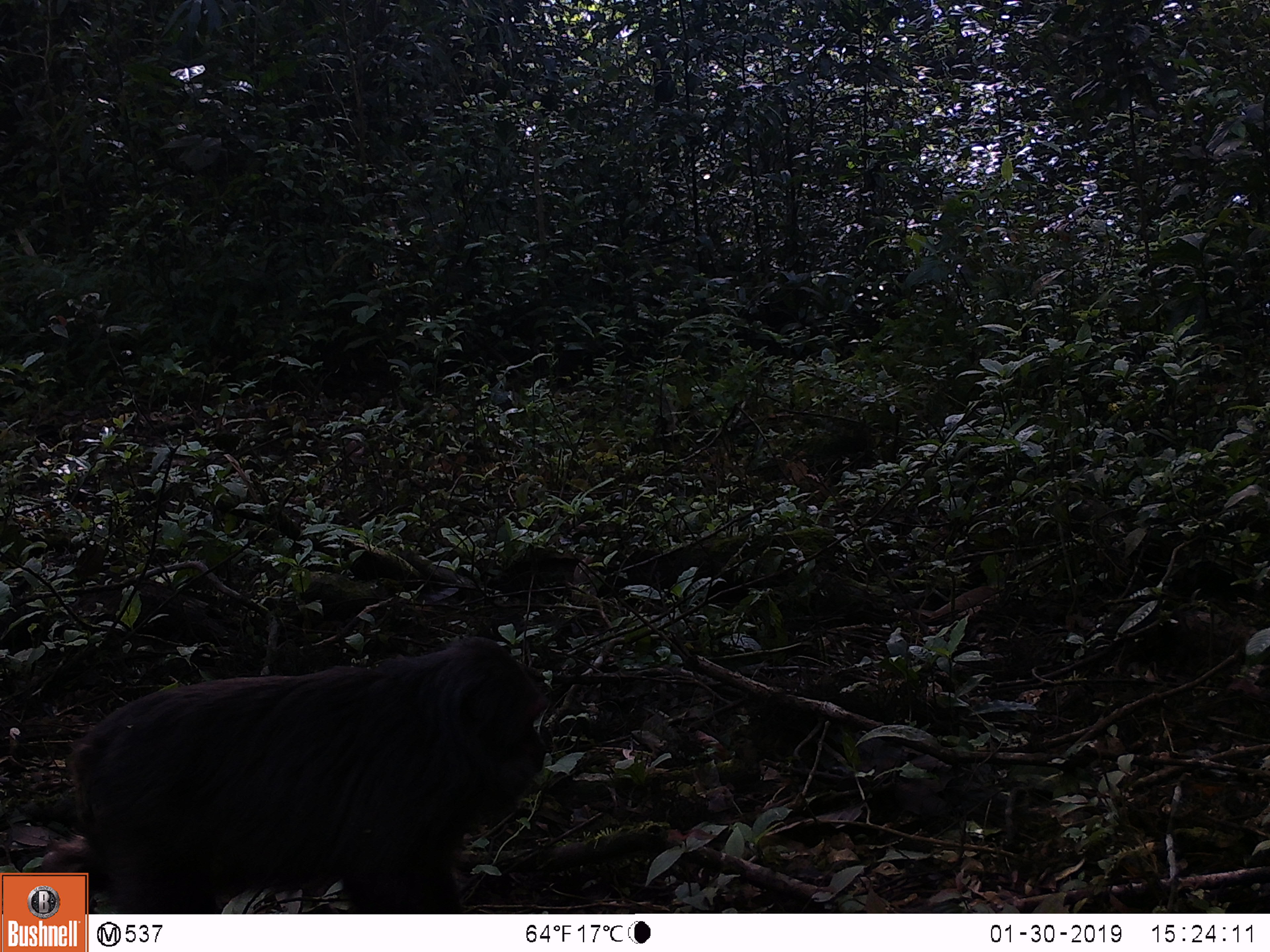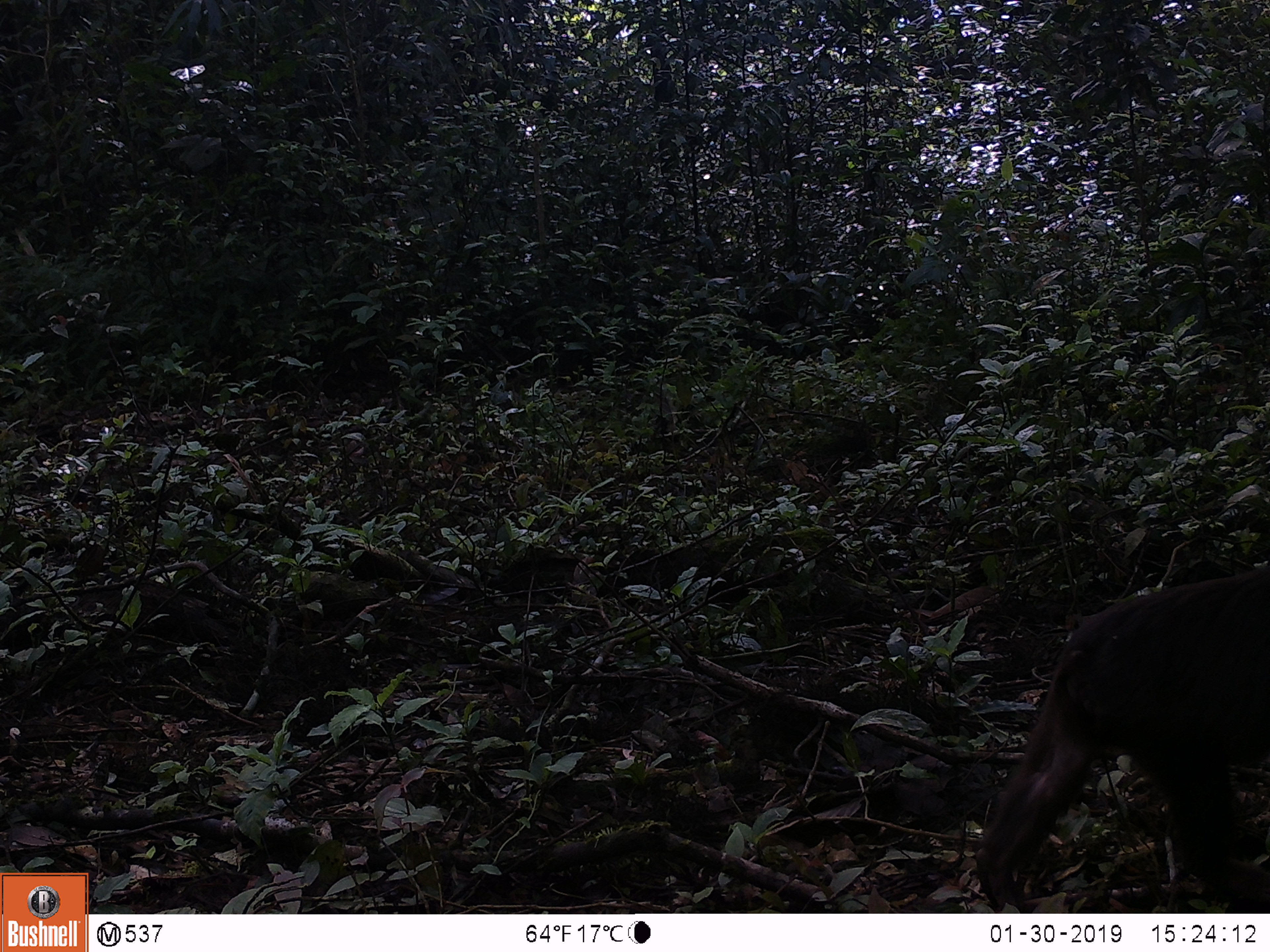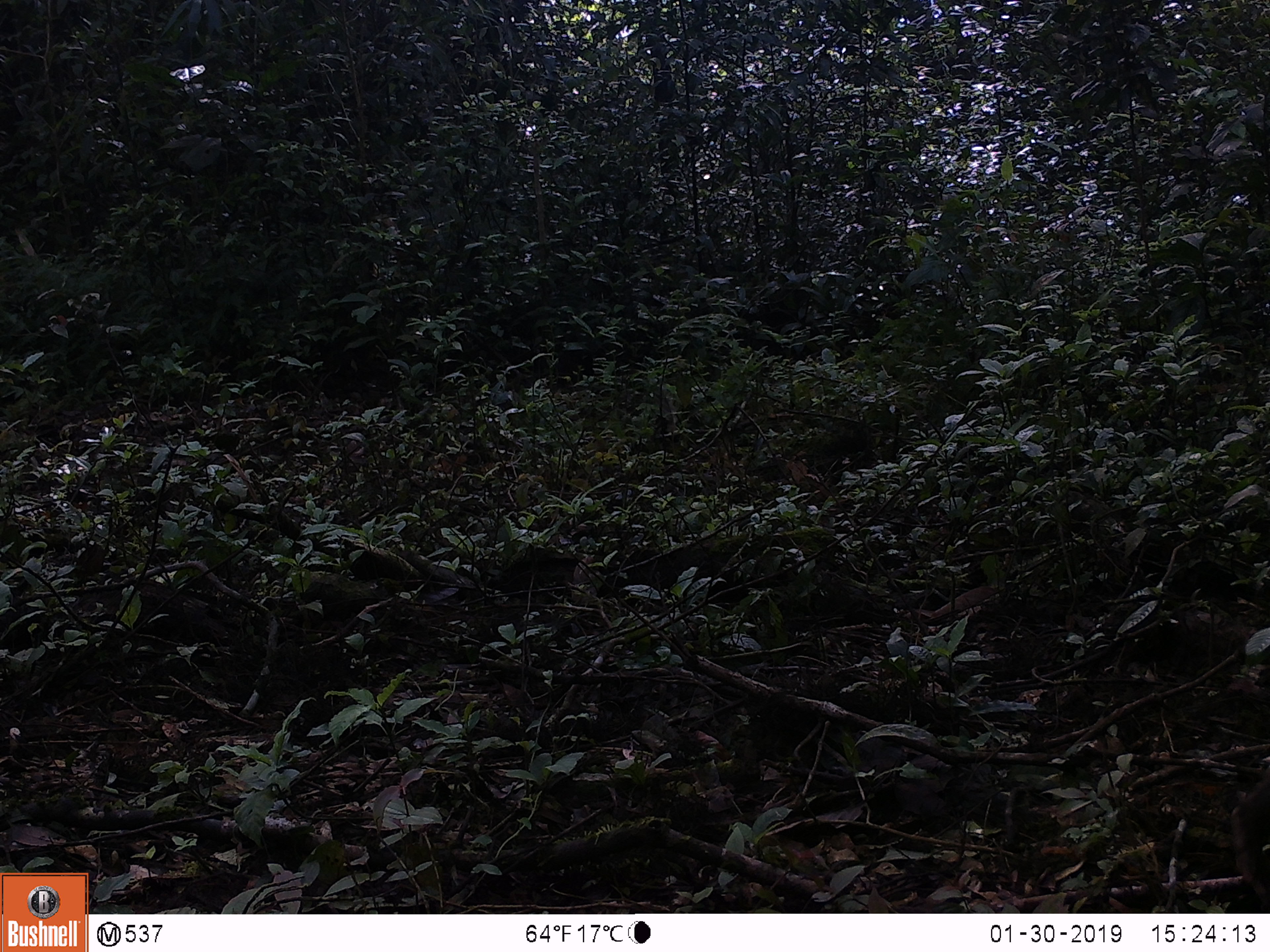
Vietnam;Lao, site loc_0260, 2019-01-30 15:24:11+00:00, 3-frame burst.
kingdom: Animalia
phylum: Chordata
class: Mammalia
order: Primates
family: Cercopithecidae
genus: Macaca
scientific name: Macaca arctoides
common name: stump-tailed macaque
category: stump tailed macaque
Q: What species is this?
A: Stump tailed macaque (stump-tailed macaque) (Macaca arctoides).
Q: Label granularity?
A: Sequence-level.